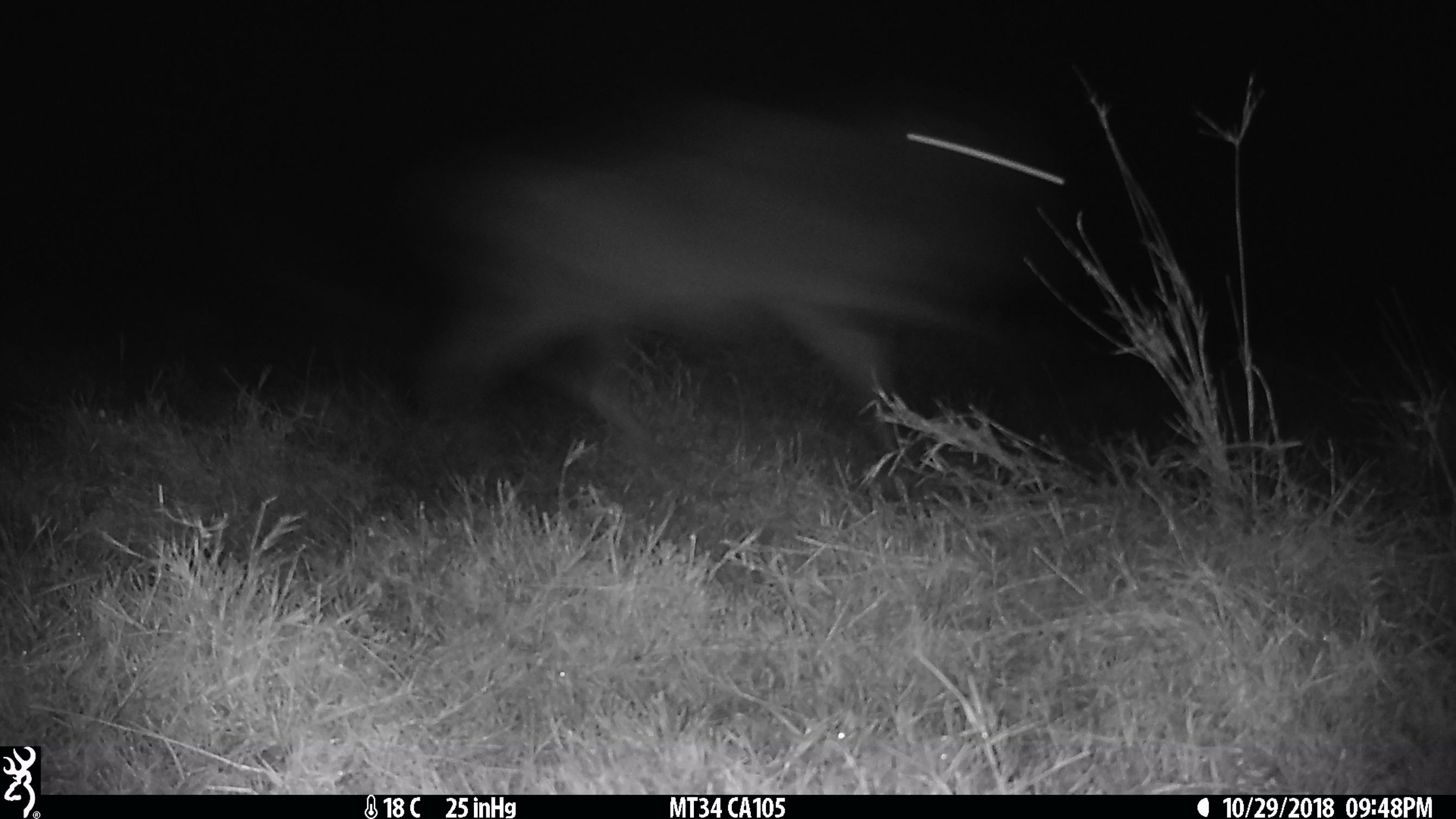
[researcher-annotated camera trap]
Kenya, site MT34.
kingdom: Animalia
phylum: Chordata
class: Mammalia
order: Artiodactyla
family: Bovidae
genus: Connochaetes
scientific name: Connochaetes taurinus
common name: blue wildebeest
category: wildebeest